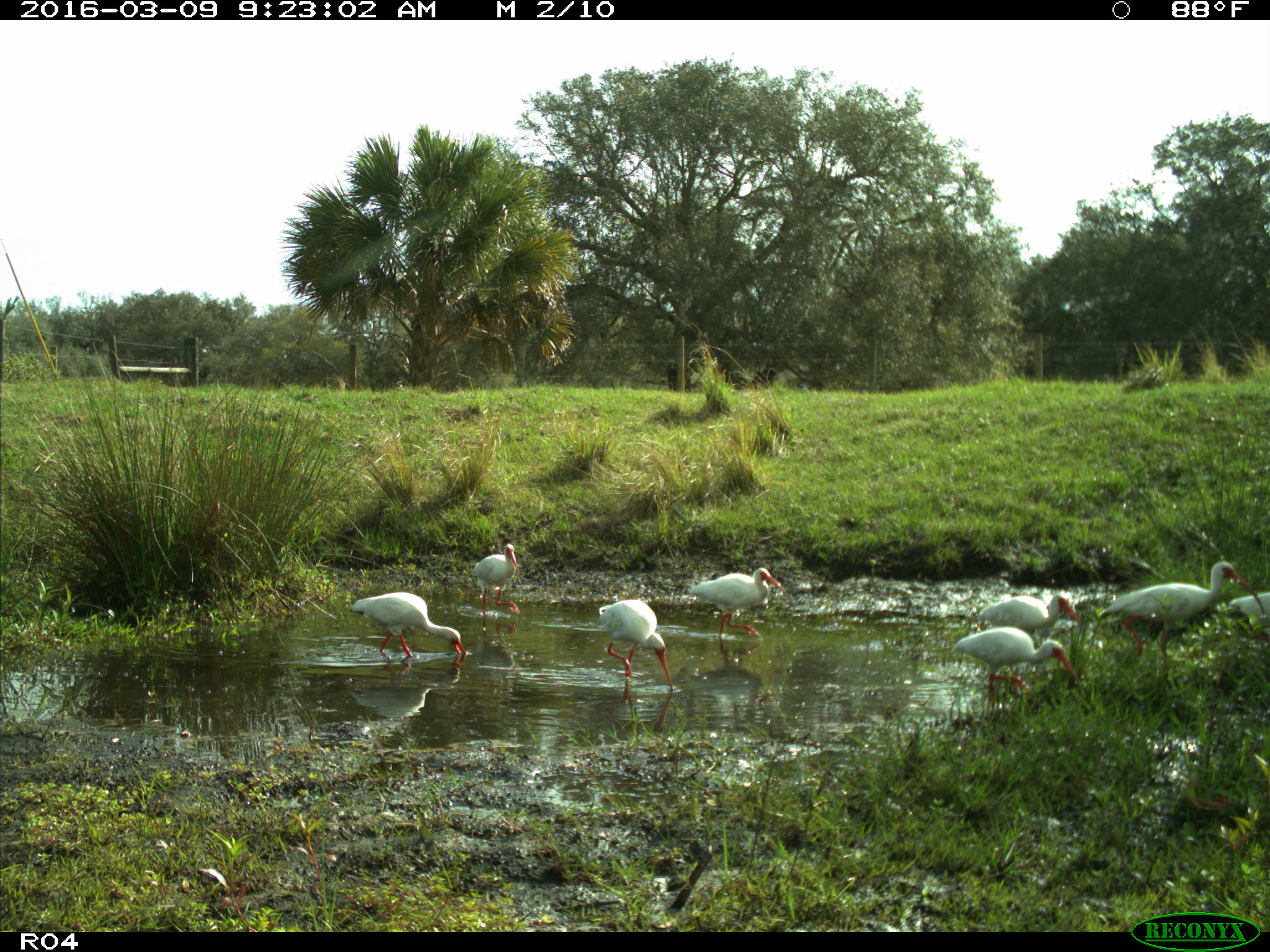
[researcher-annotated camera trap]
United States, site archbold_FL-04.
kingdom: Animalia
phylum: Chordata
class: Aves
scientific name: Aves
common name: birds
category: unidentified bird